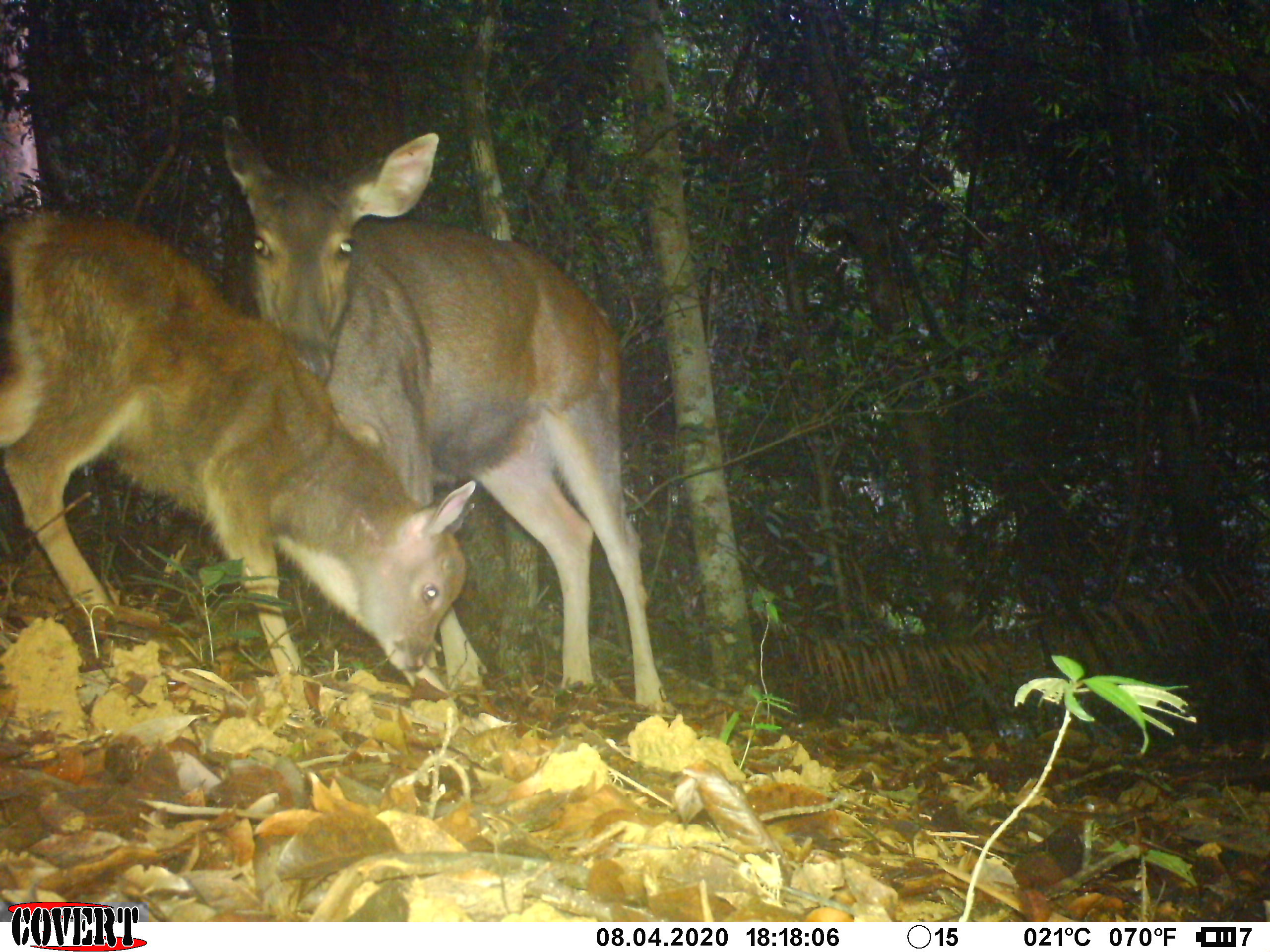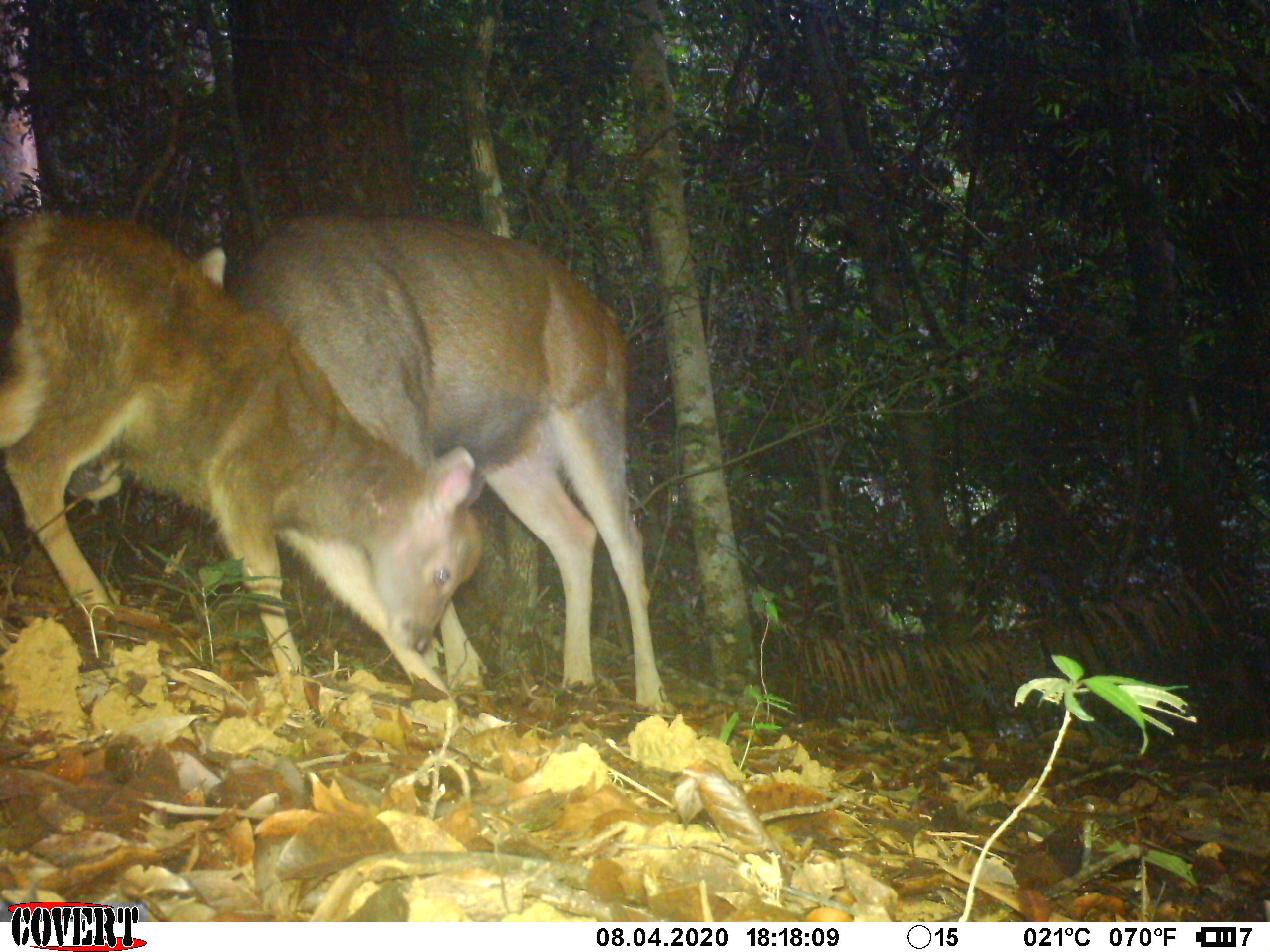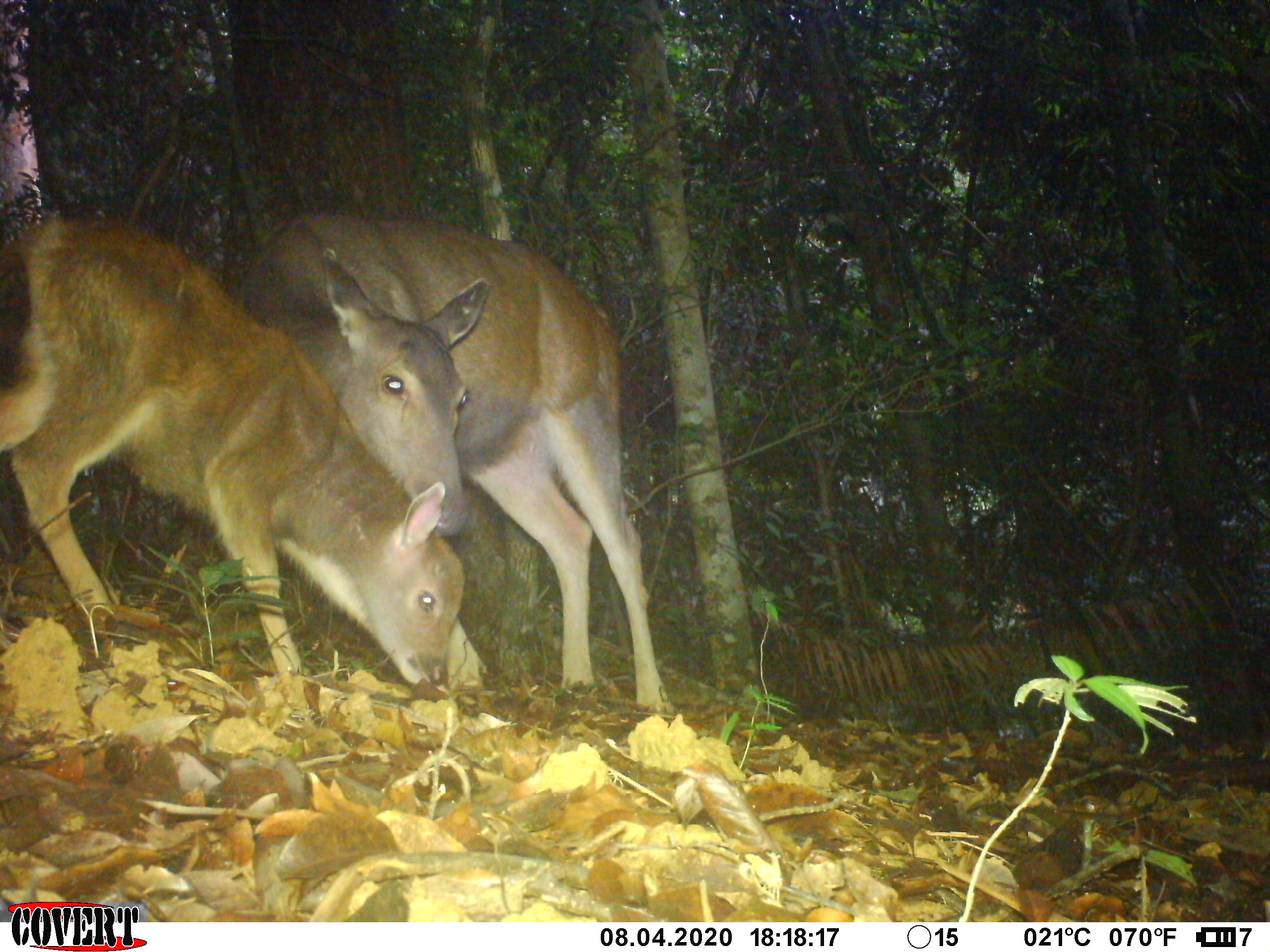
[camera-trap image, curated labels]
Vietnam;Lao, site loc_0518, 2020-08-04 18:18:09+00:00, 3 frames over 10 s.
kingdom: Animalia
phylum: Chordata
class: Mammalia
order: Artiodactyla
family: Cervidae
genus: Rusa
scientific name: Rusa unicolor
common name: sambar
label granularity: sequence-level